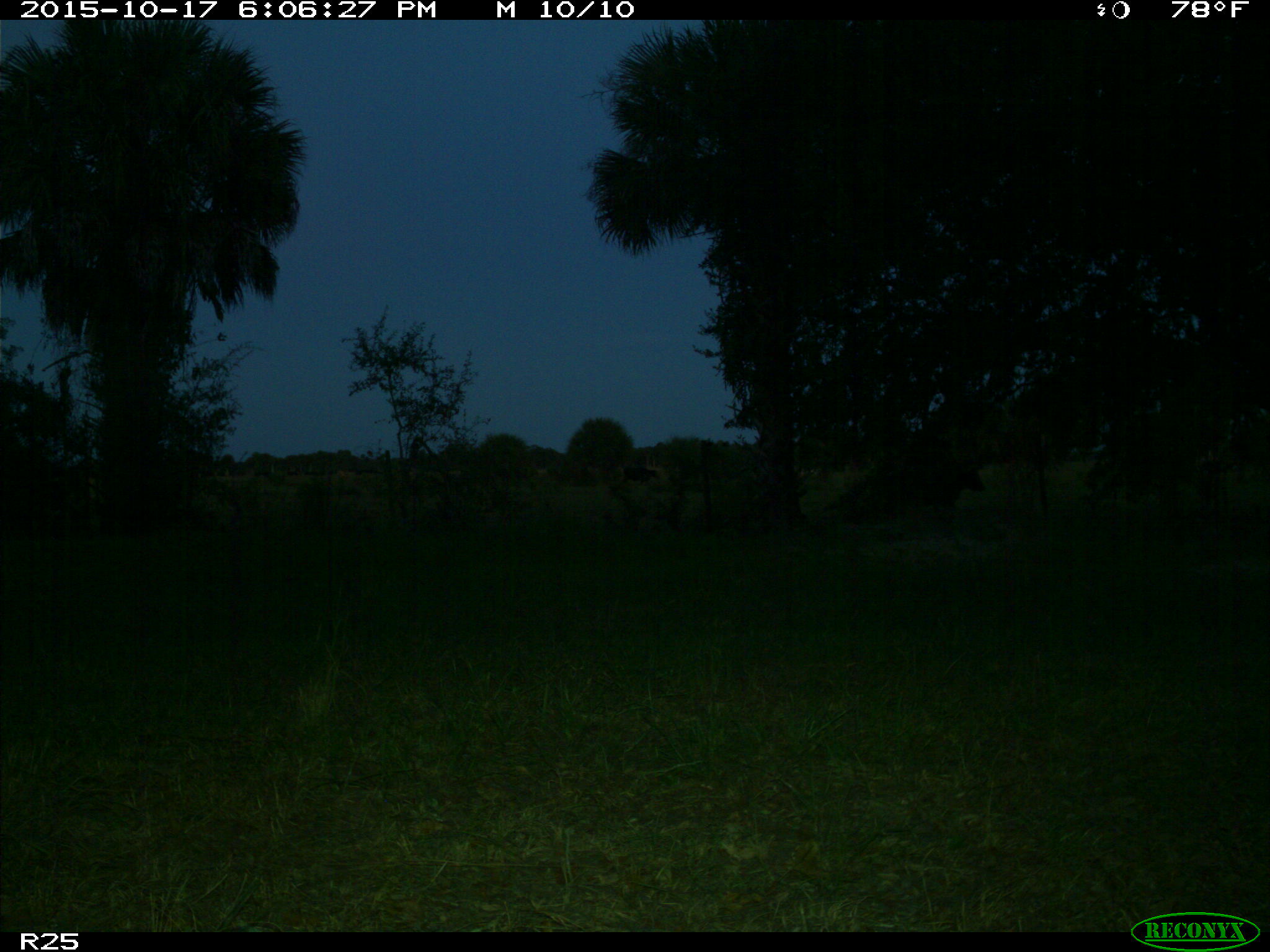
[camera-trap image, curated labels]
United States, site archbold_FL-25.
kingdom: Animalia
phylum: Chordata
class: Mammalia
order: Artiodactyla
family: Bovidae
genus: Bos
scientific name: Bos taurus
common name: domestic cow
Bos taurus (domestic cow).